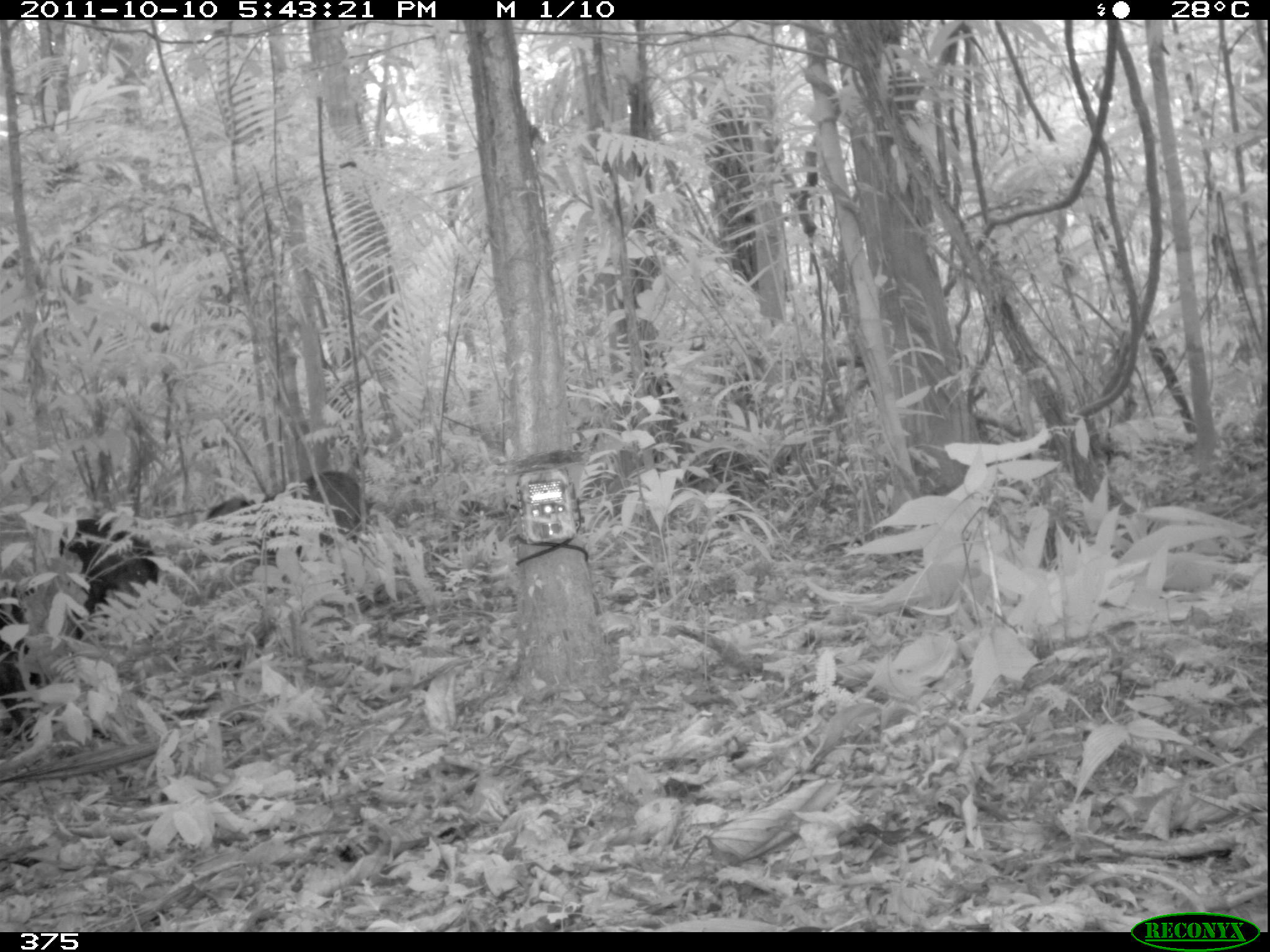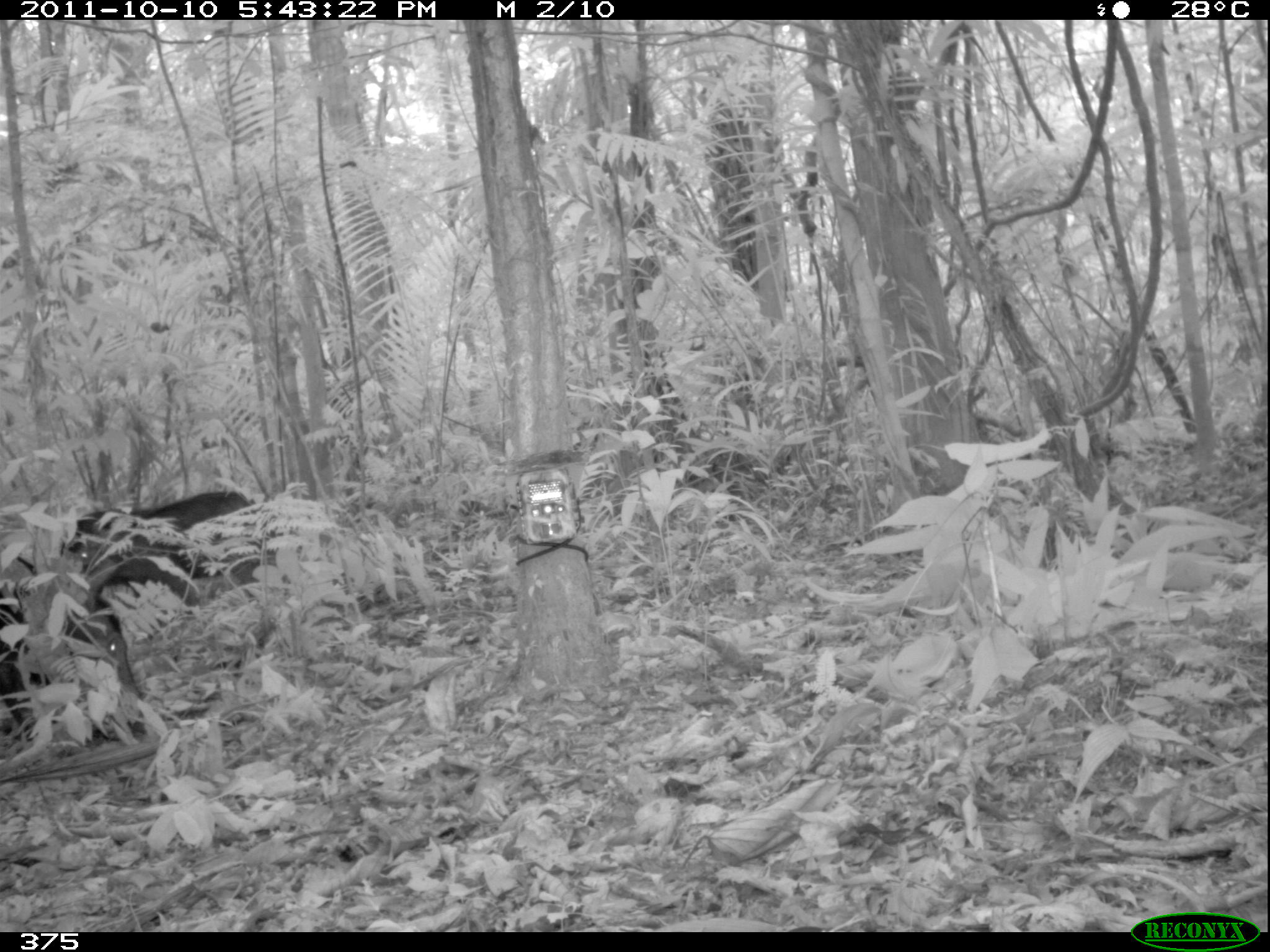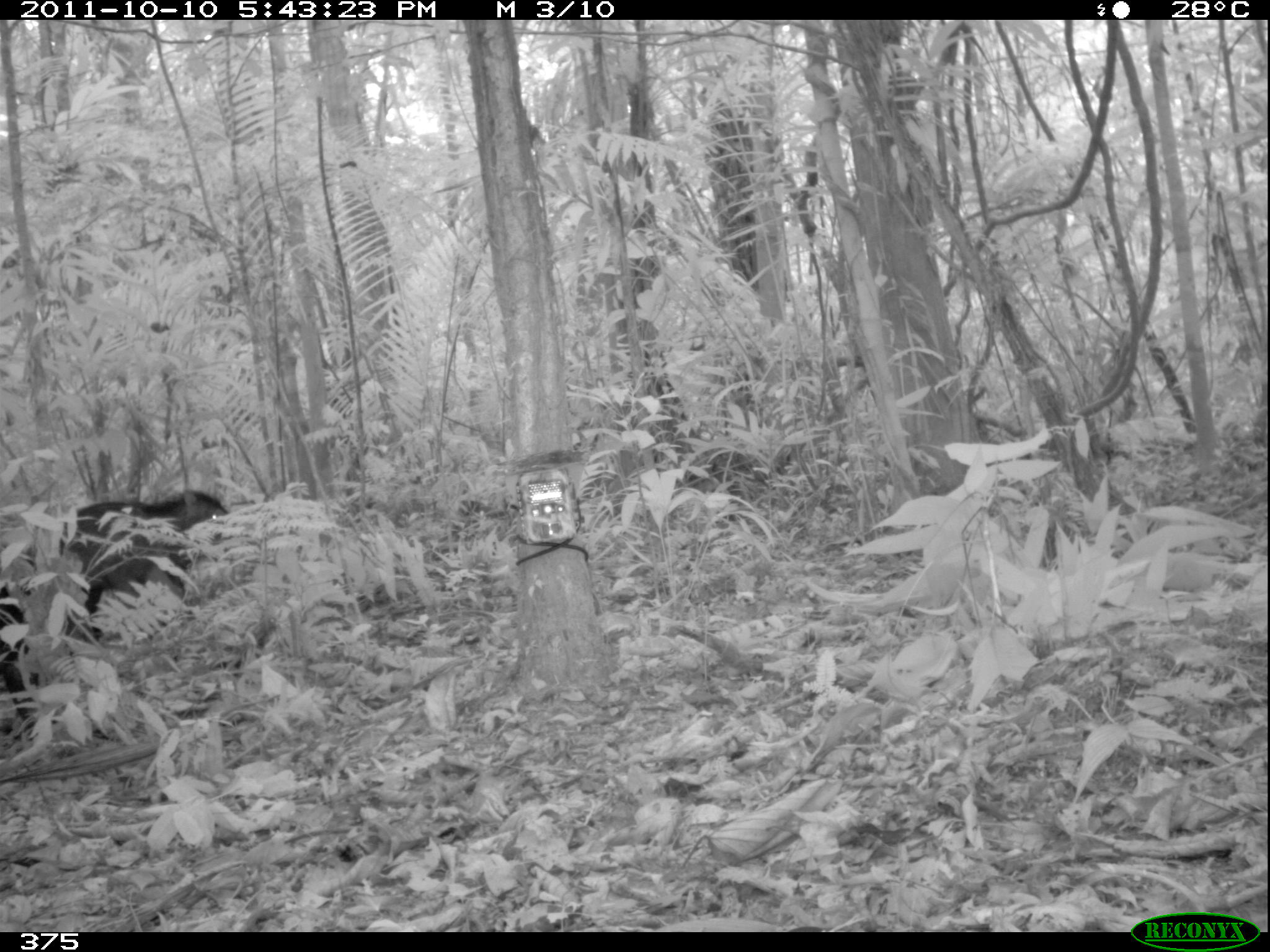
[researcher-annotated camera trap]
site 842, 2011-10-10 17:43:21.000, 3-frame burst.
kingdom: Animalia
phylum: Chordata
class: Mammalia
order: Artiodactyla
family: Tayassuidae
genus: Tayassu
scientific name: Tayassu pecari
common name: white-lipped peccary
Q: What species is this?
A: Tayassu pecari (white-lipped peccary).